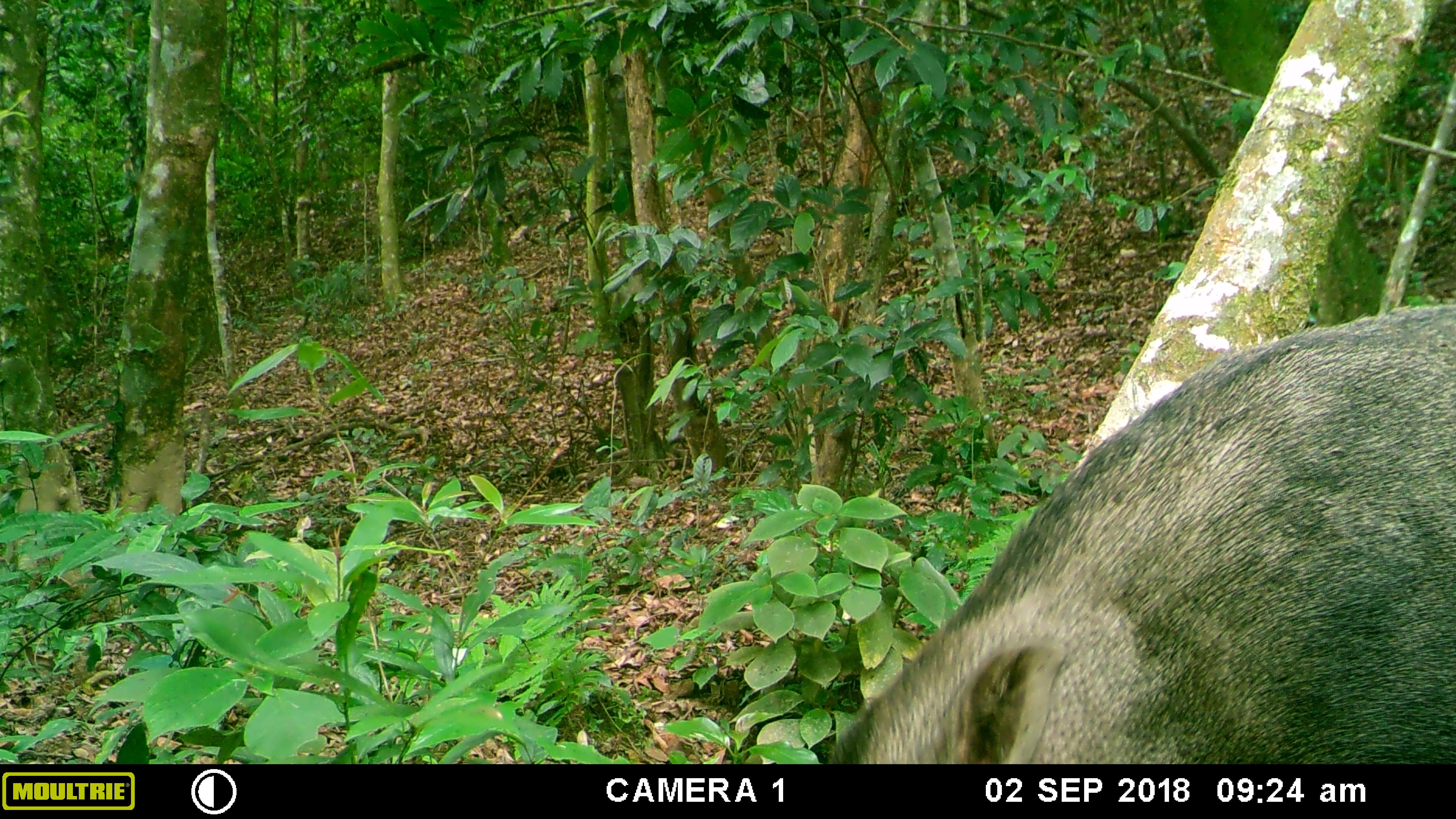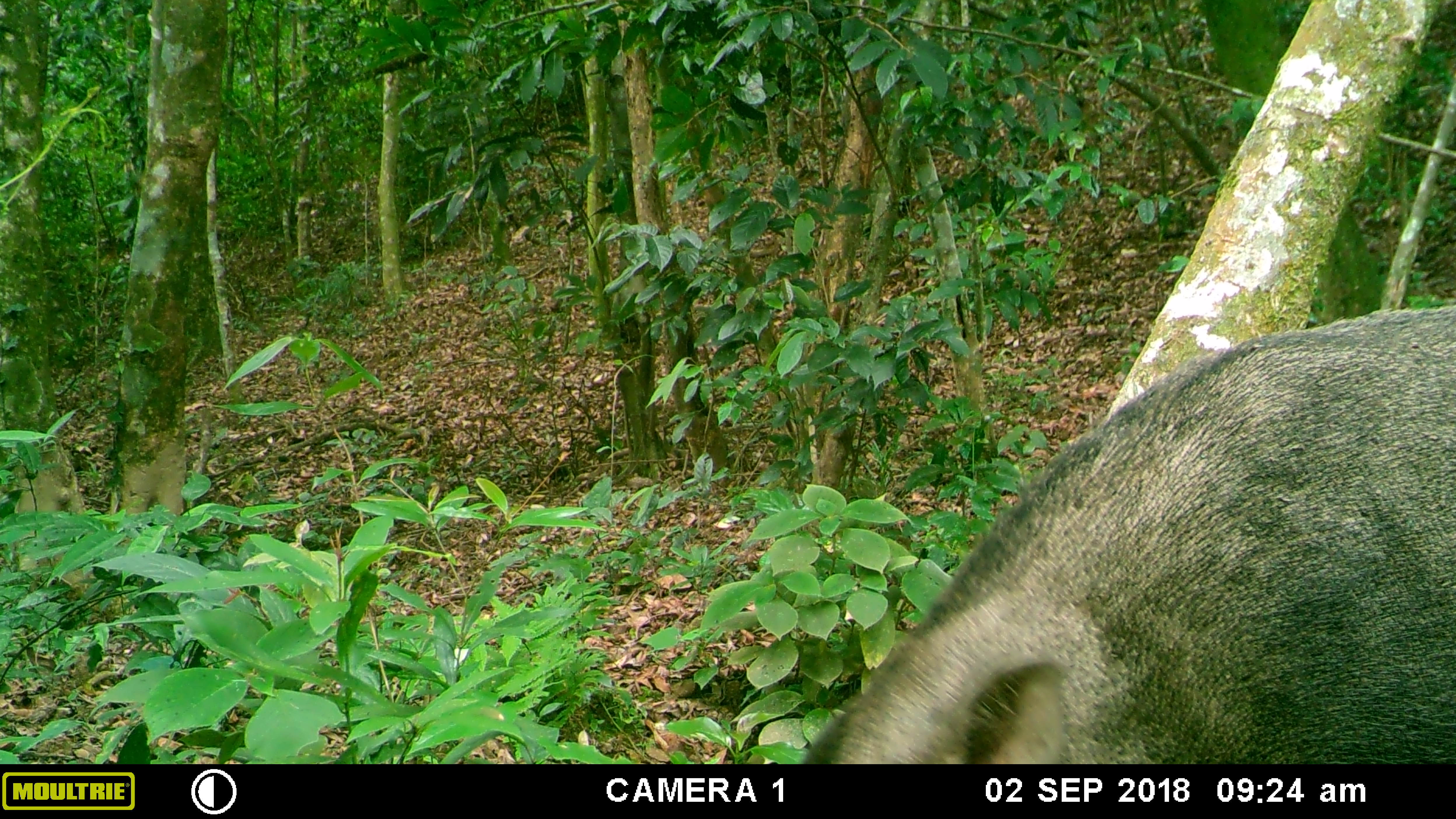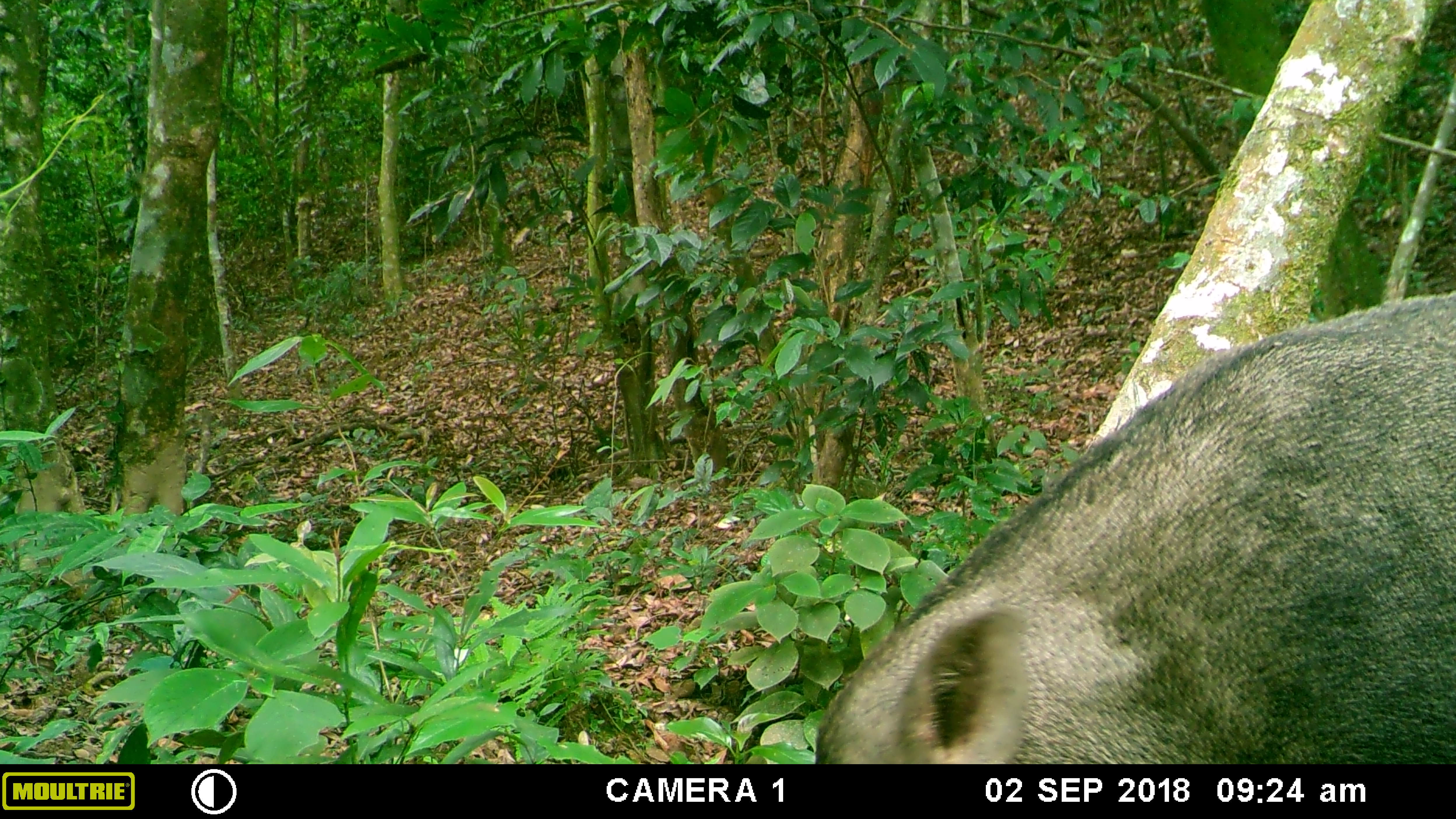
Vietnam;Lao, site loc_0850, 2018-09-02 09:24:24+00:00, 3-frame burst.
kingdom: Animalia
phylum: Chordata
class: Mammalia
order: Artiodactyla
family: Suidae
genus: Sus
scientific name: Sus scrofa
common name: eurasian wild pig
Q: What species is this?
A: Eurasian wild pig (Sus scrofa).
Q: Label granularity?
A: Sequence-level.